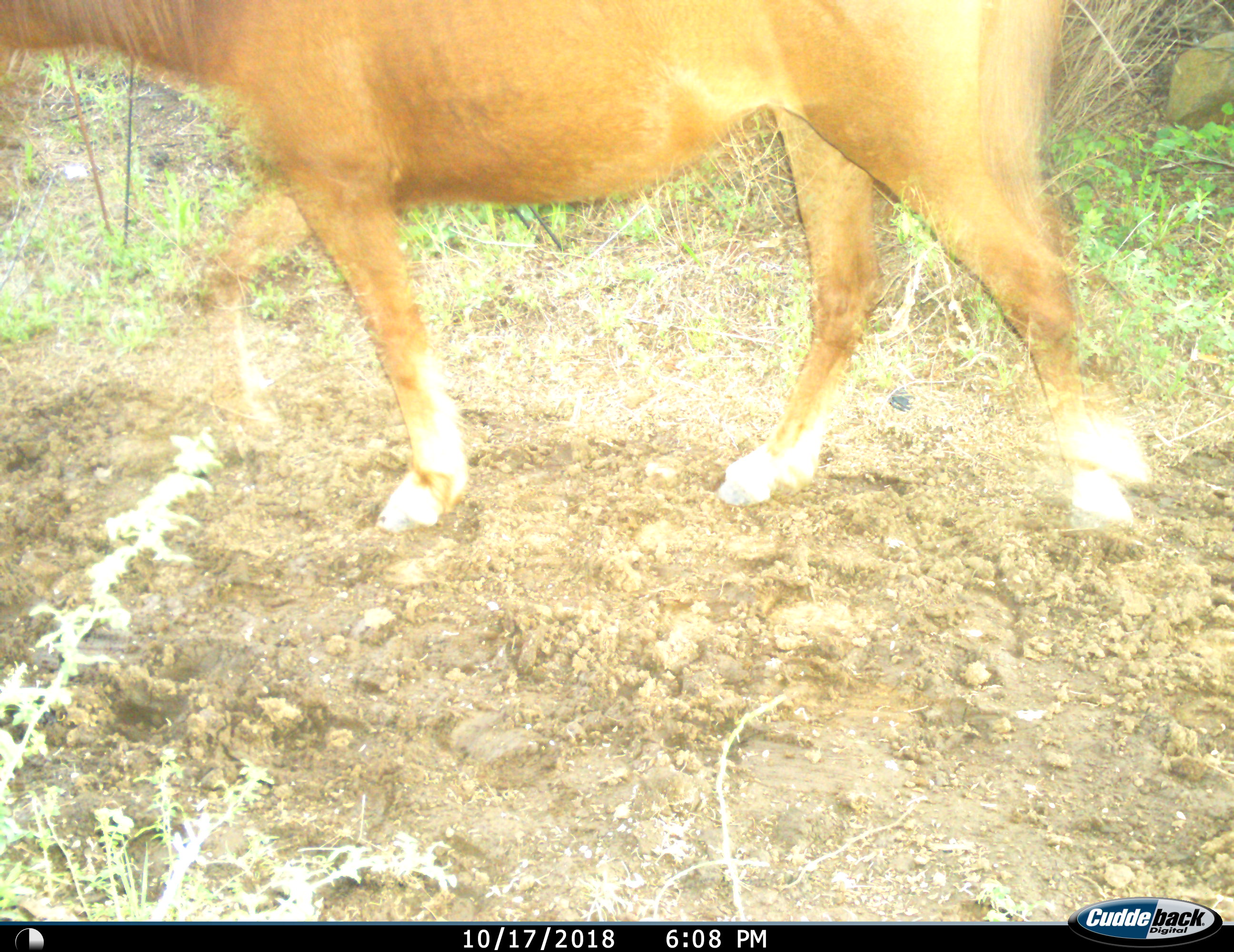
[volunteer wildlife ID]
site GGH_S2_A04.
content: unidentified animal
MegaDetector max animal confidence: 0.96